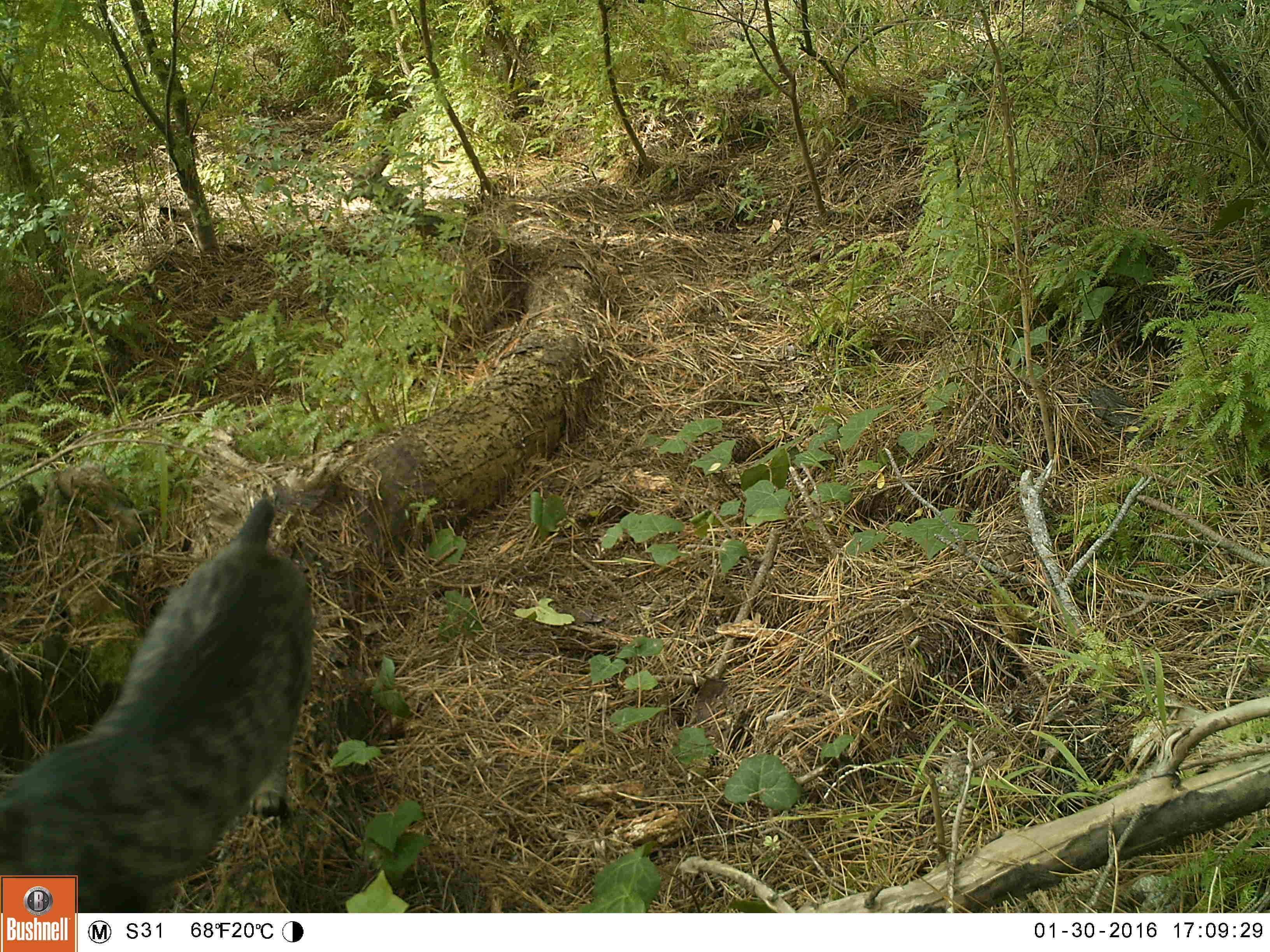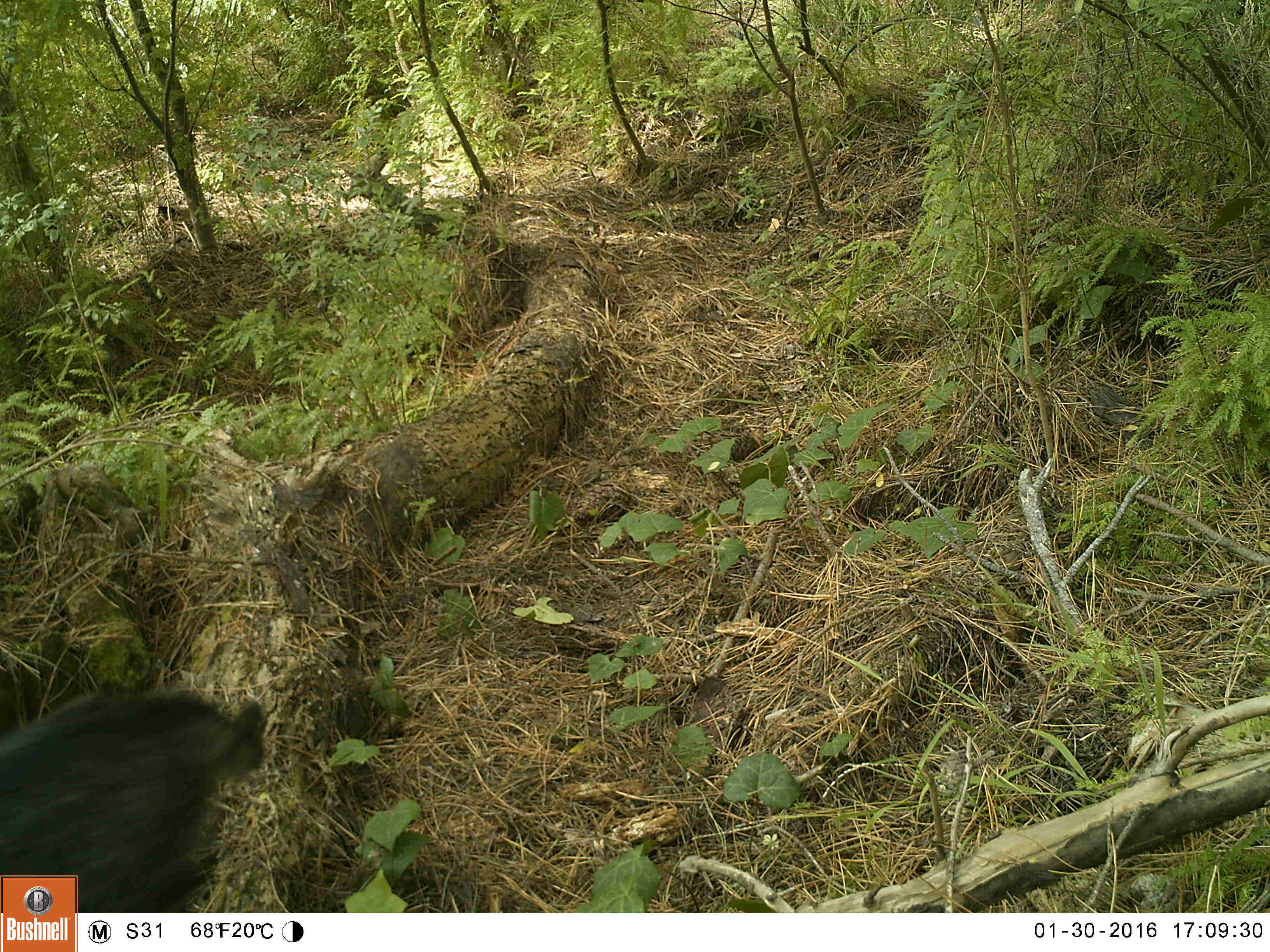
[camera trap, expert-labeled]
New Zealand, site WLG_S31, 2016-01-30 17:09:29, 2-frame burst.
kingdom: Animalia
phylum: Chordata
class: Mammalia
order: Carnivora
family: Felidae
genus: Felis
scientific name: Felis catus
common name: domestic cat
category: cat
Cat (domestic cat) (Felis catus).